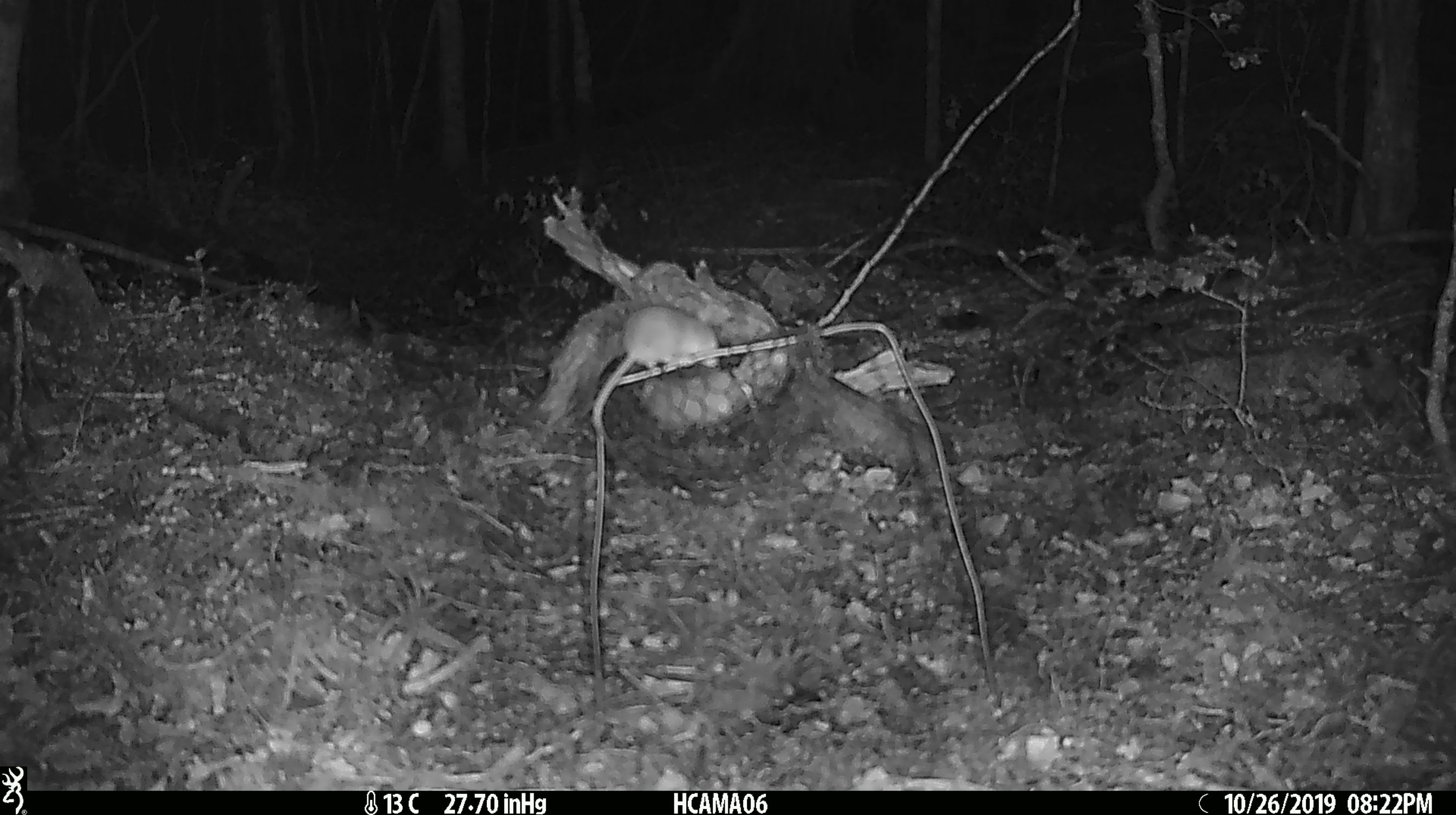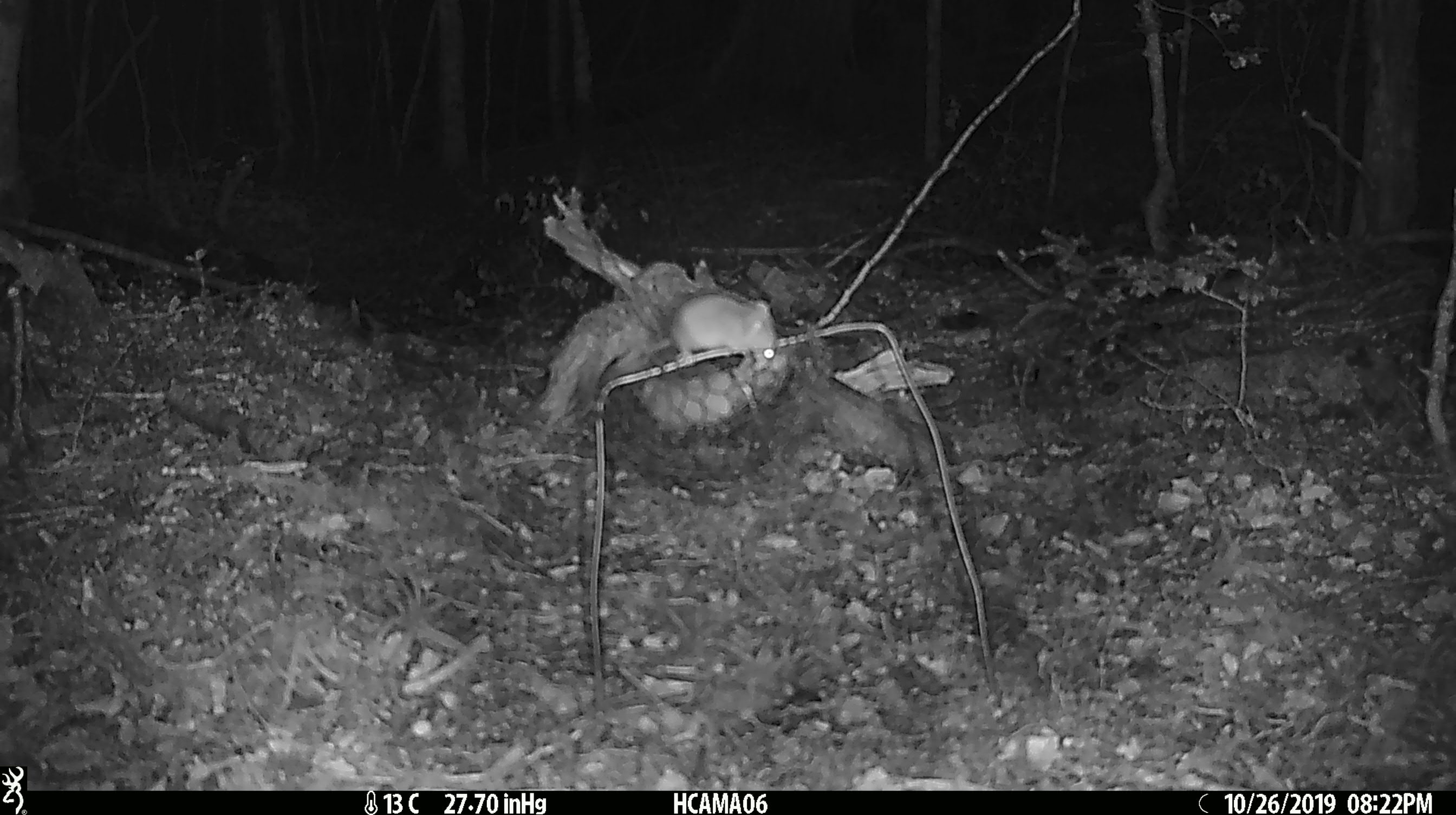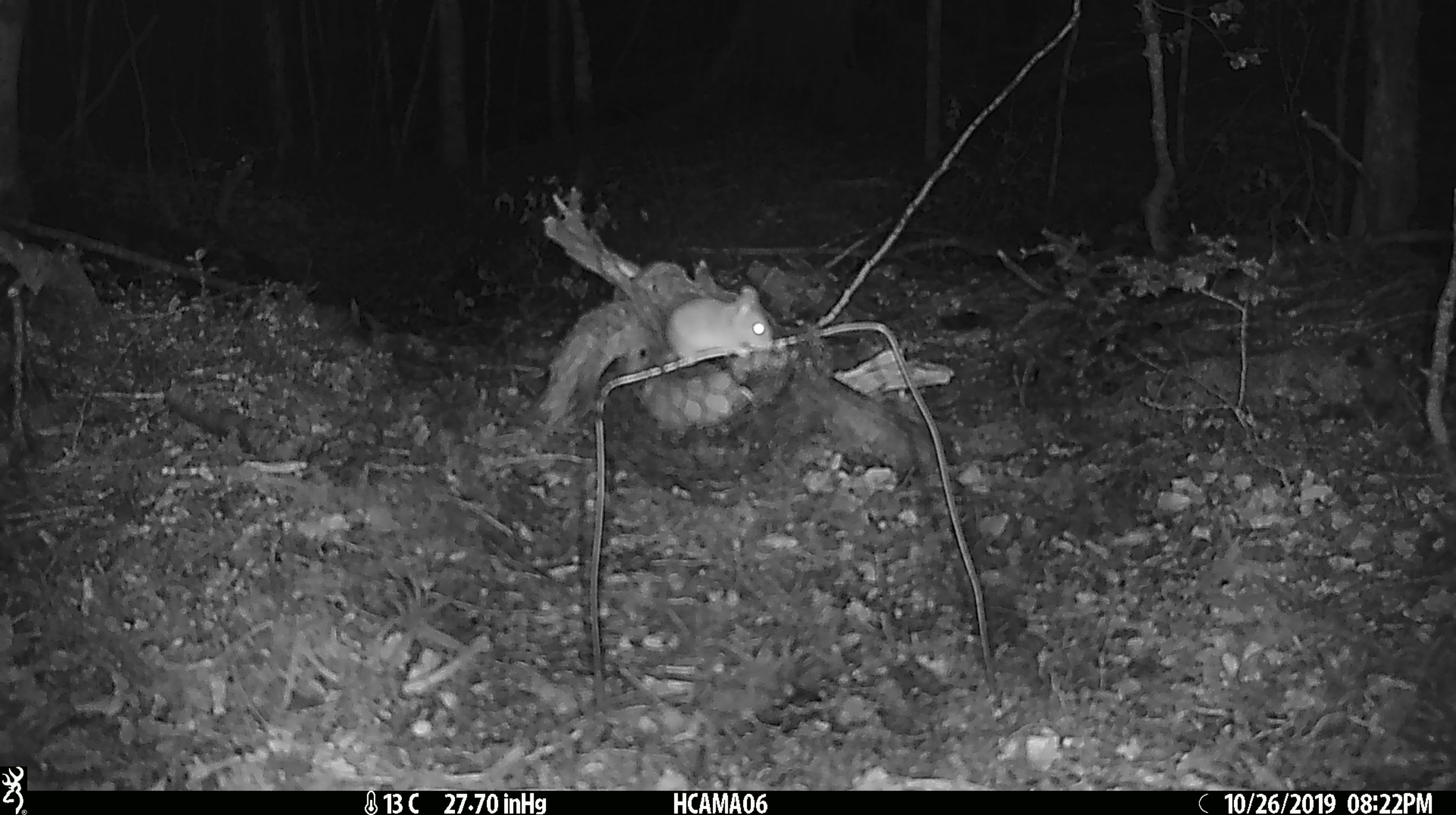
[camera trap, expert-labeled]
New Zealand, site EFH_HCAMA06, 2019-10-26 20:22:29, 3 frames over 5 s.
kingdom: Animalia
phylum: Chordata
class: Mammalia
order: Rodentia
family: Muridae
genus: Mus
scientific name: Mus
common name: mouse